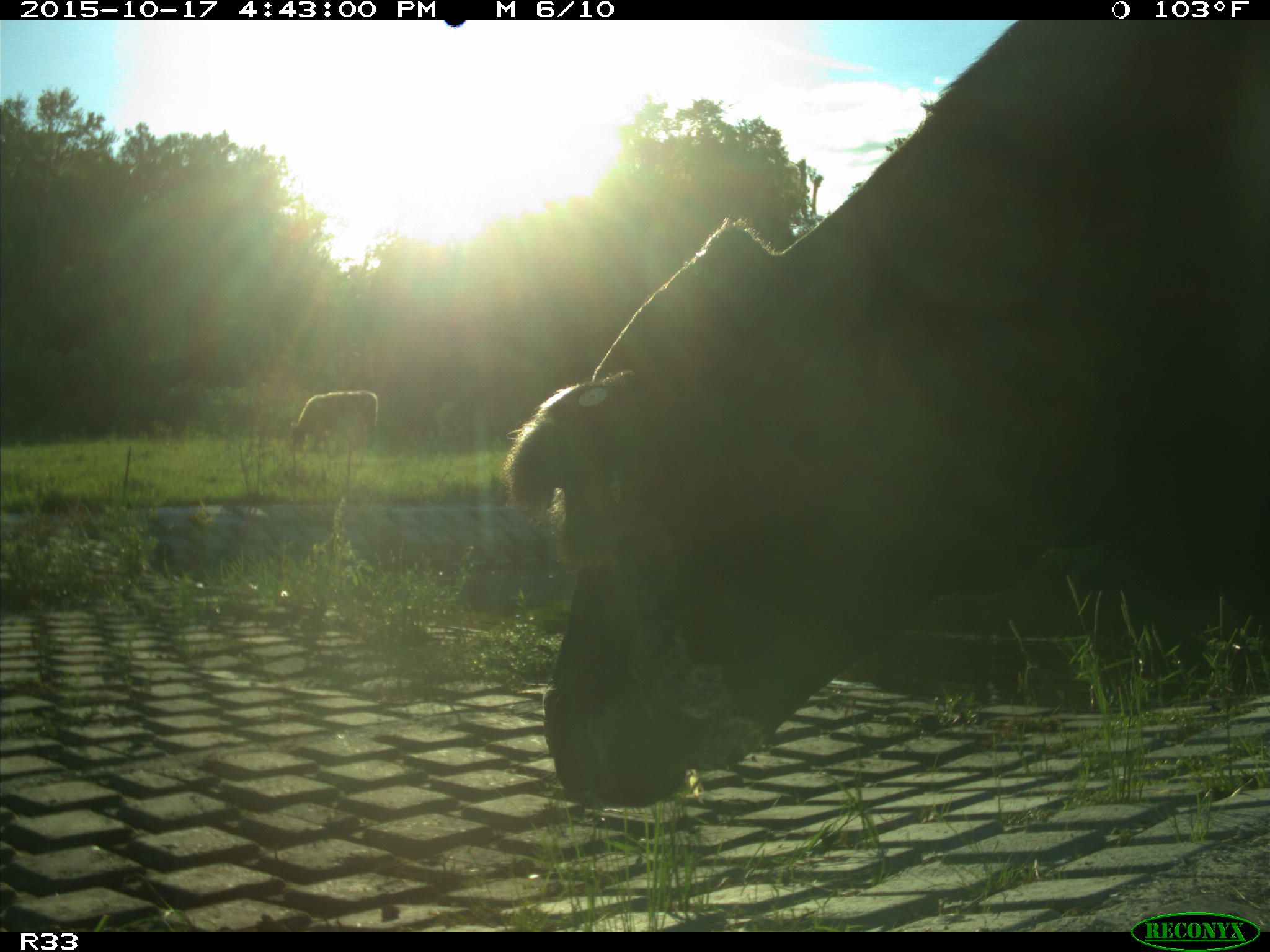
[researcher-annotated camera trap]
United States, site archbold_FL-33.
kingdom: Animalia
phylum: Chordata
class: Mammalia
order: Artiodactyla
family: Bovidae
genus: Bos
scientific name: Bos taurus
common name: domestic cow